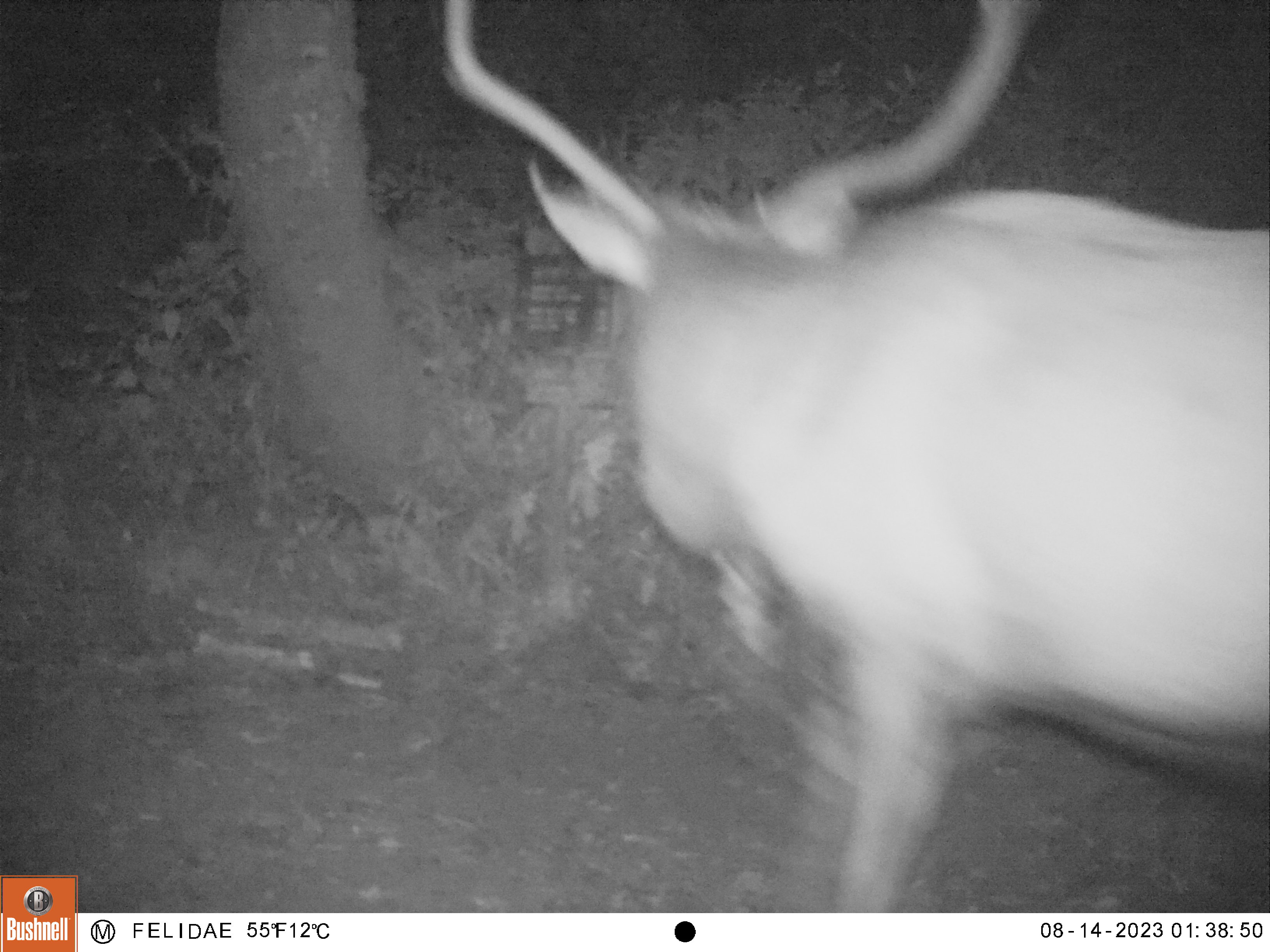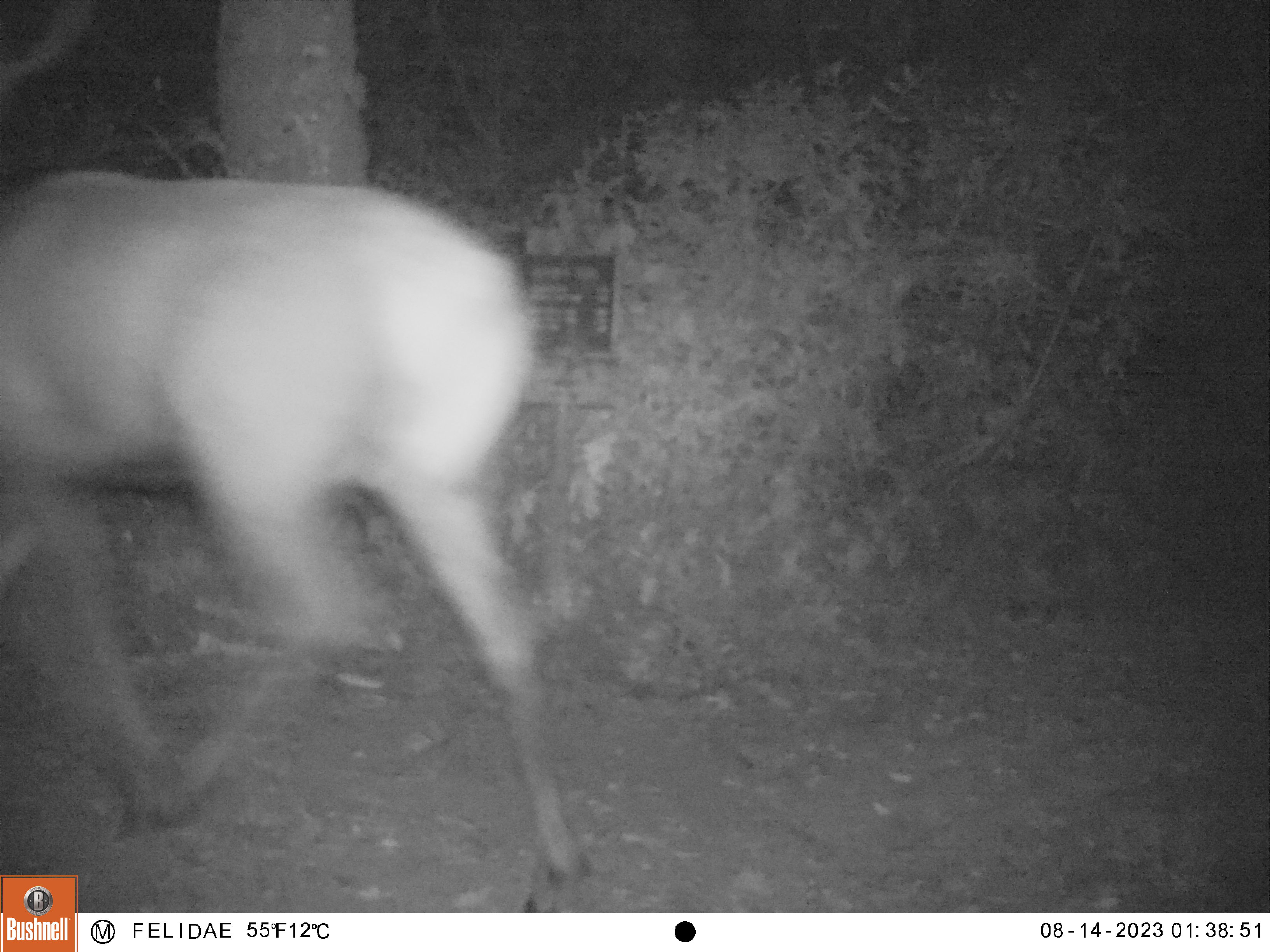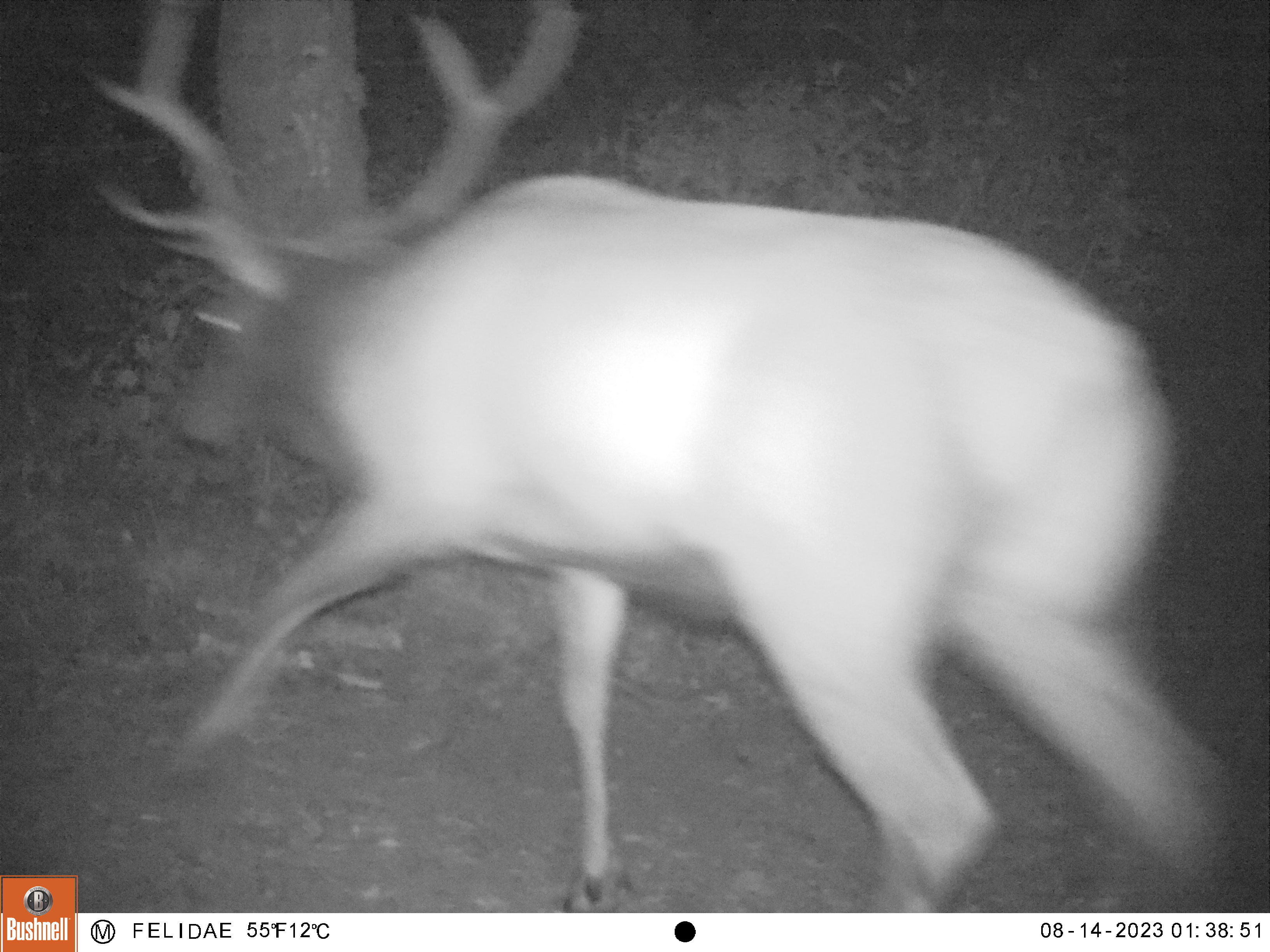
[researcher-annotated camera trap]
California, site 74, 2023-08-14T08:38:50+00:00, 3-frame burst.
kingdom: Animalia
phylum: Chordata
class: Mammalia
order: Artiodactyla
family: Cervidae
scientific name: Cervidae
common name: elk or deer